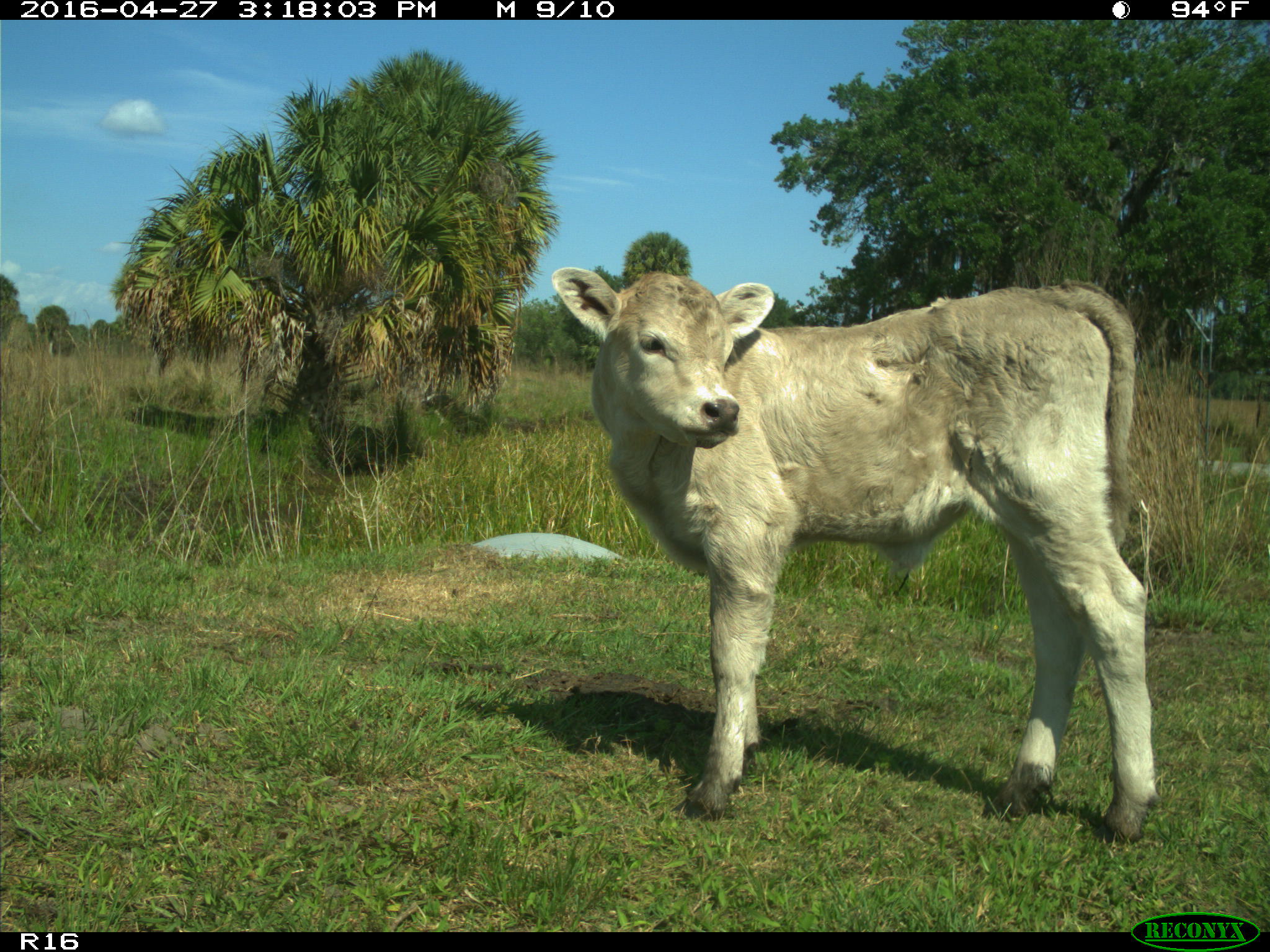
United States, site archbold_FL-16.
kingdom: Animalia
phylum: Chordata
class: Mammalia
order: Artiodactyla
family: Bovidae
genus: Bos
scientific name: Bos taurus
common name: domestic cow